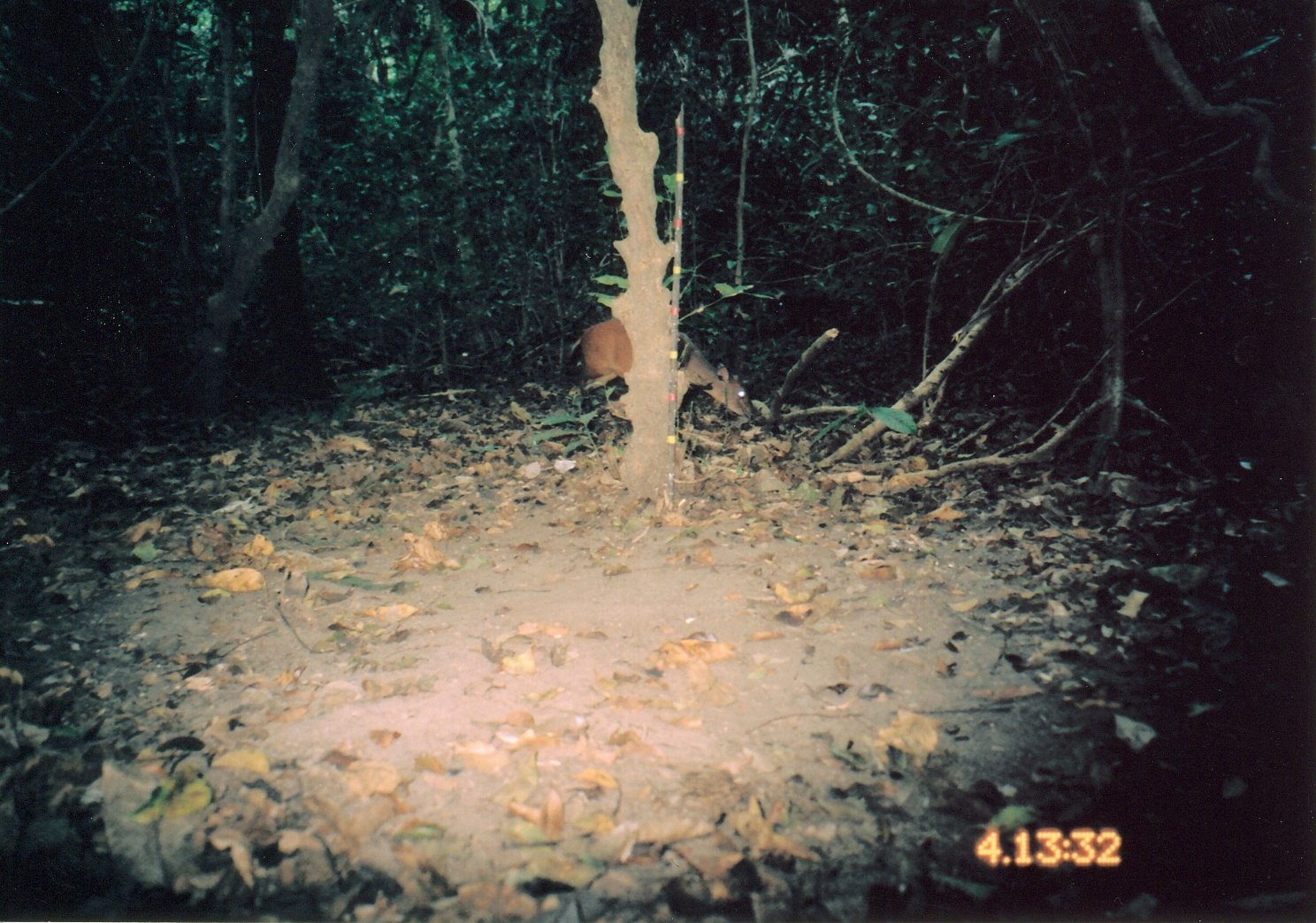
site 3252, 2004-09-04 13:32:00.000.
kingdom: Animalia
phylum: Chordata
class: Mammalia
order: Artiodactyla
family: Bovidae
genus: Cephalophus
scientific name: Cephalophus harveyi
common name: harvey's duiker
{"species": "Cephalophus harveyi (harvey's duiker)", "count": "1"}